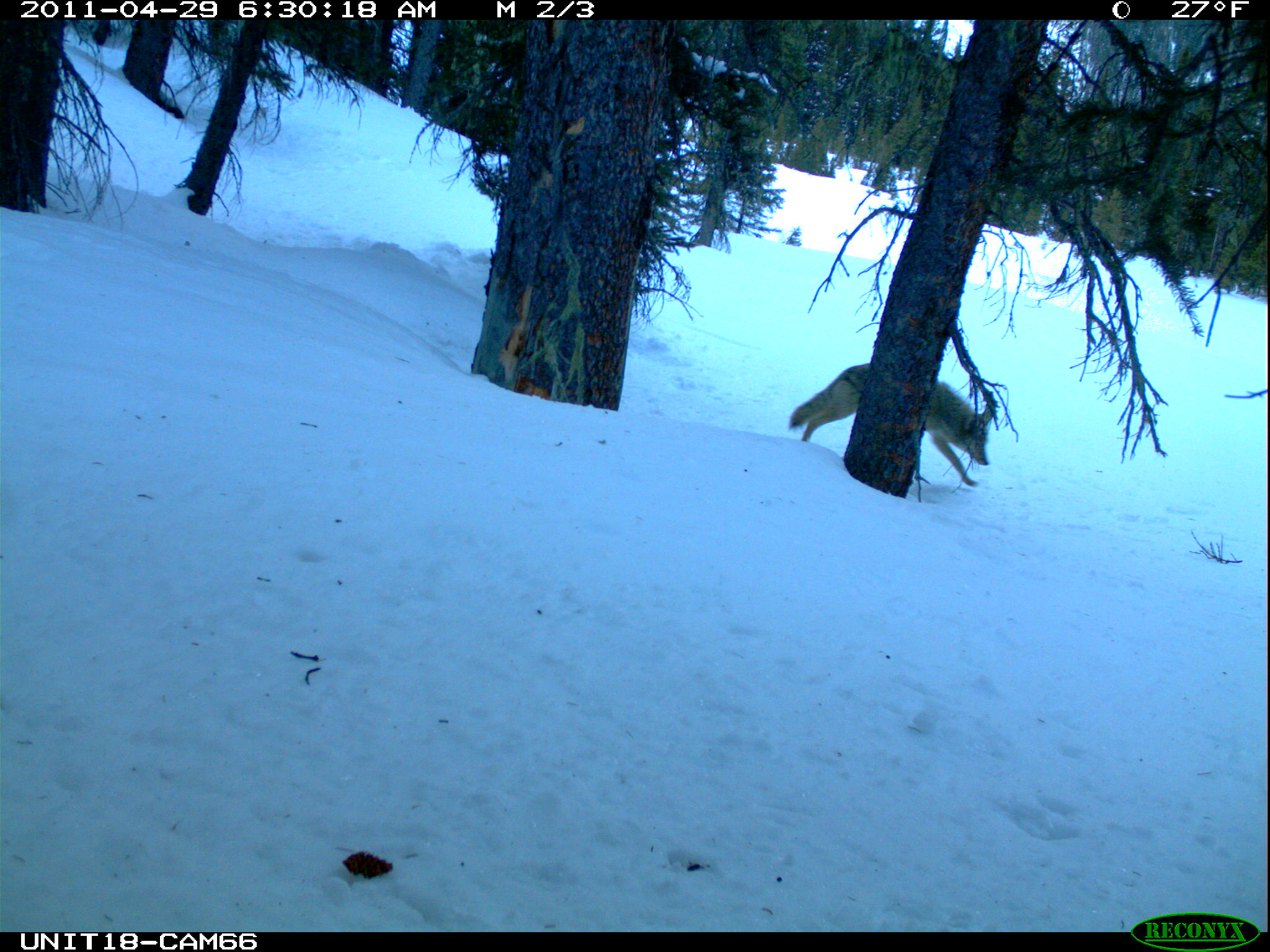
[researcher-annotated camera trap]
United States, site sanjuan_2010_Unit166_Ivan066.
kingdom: Animalia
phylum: Chordata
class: Mammalia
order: Carnivora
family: Canidae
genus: Canis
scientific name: Canis latrans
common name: coyote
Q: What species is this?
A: Canis latrans (coyote).